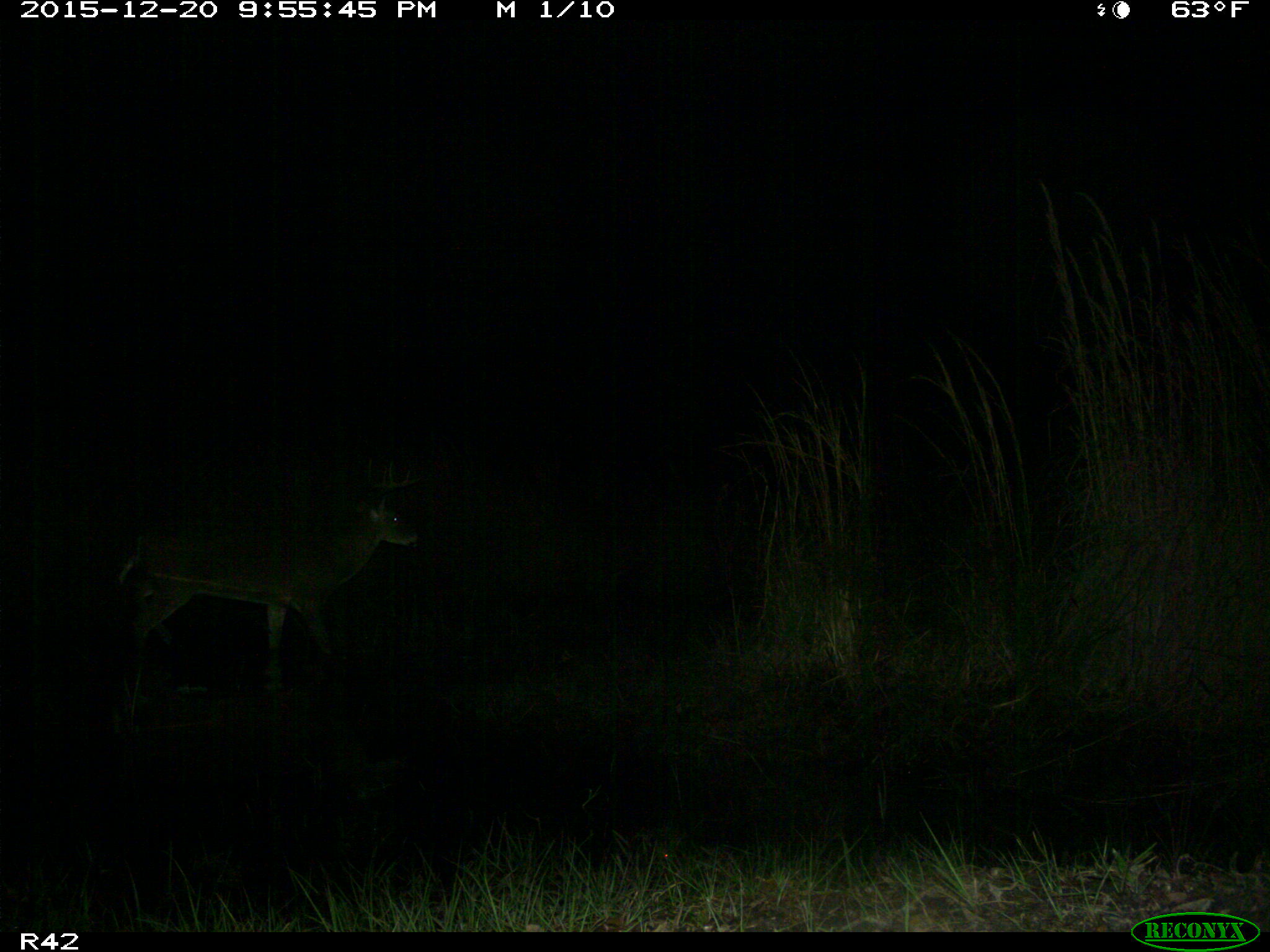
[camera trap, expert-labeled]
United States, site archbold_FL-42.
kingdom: Animalia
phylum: Chordata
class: Mammalia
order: Artiodactyla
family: Cervidae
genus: Odocoileus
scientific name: Odocoileus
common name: deer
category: unidentified deer